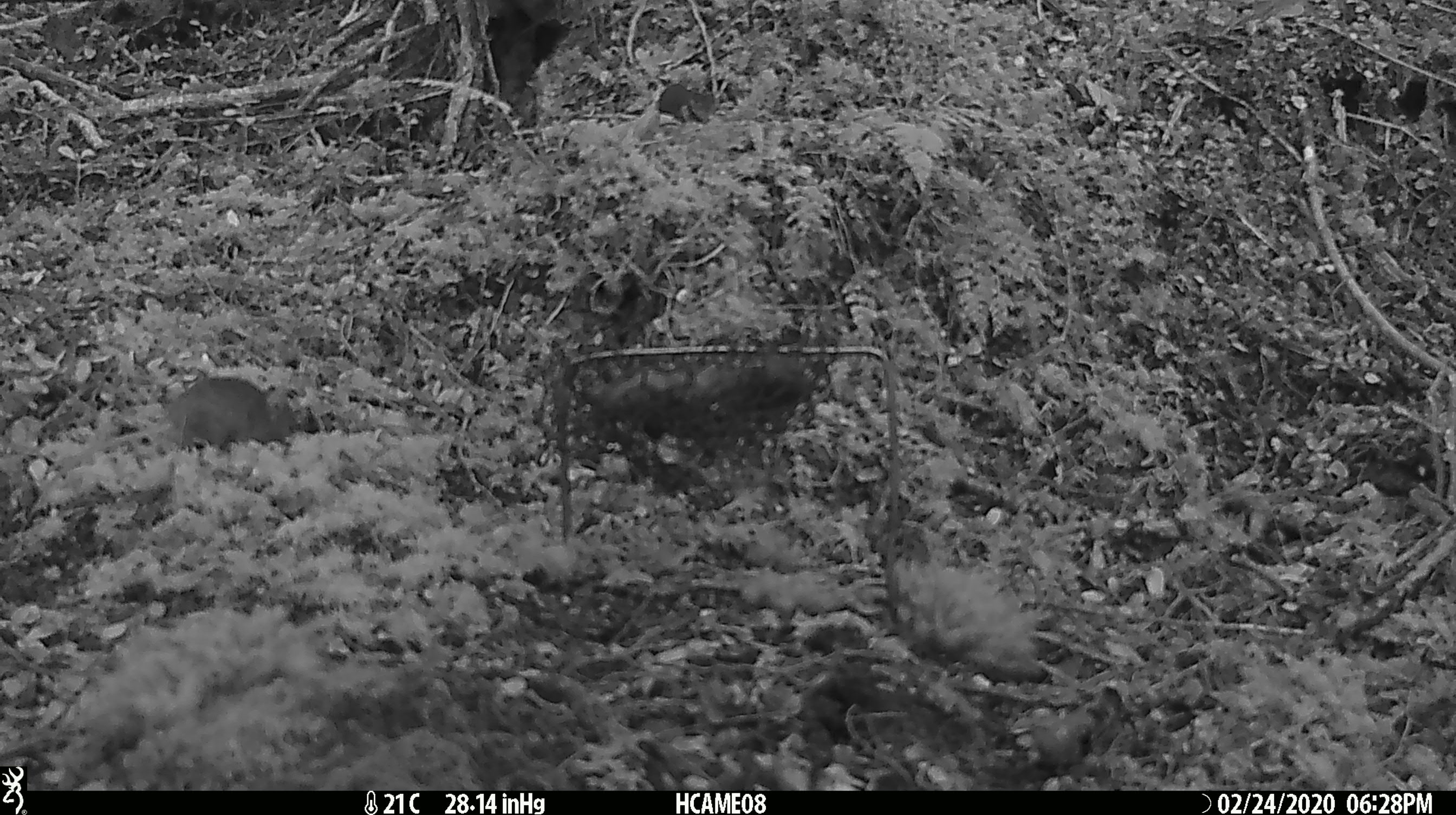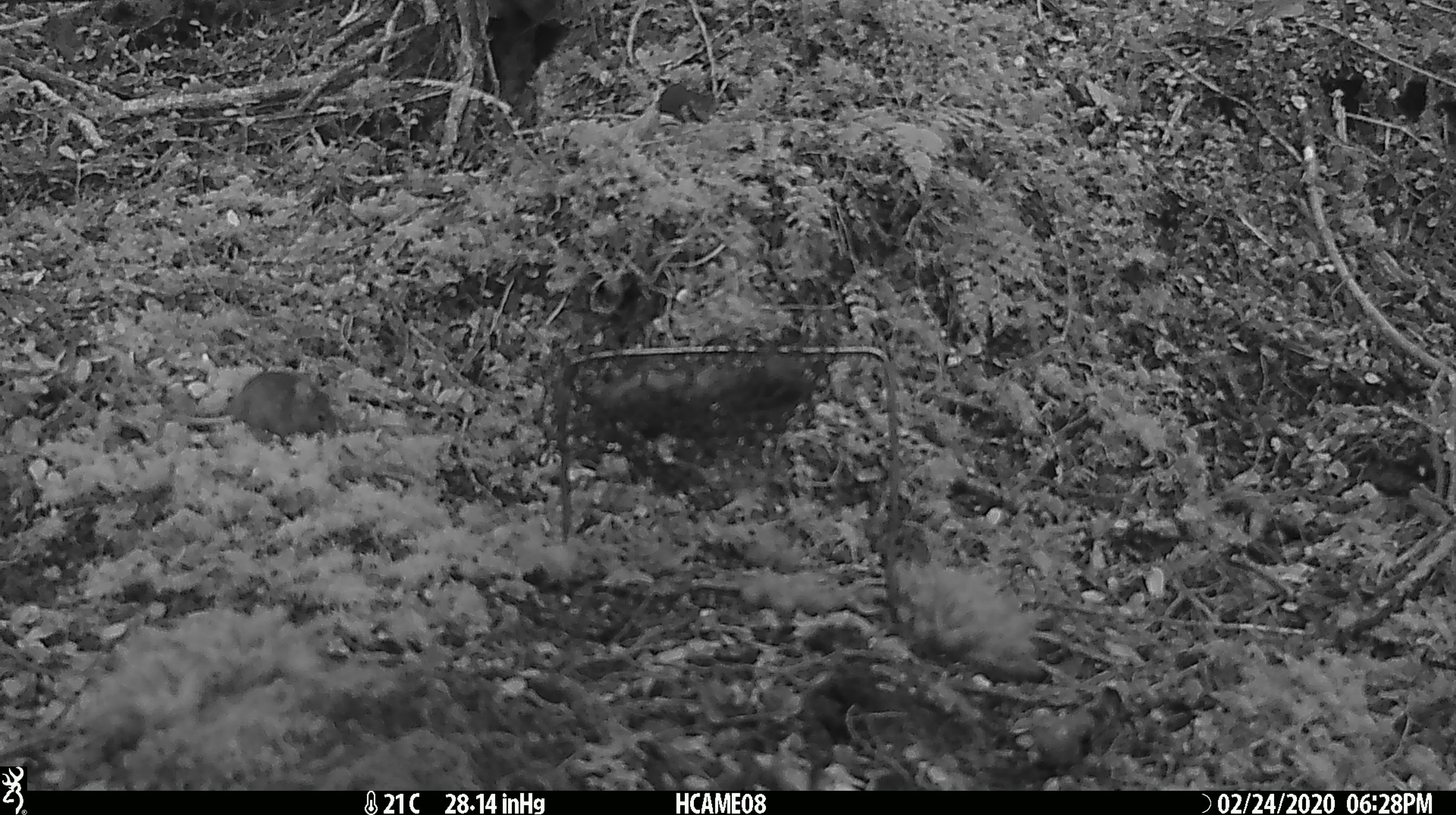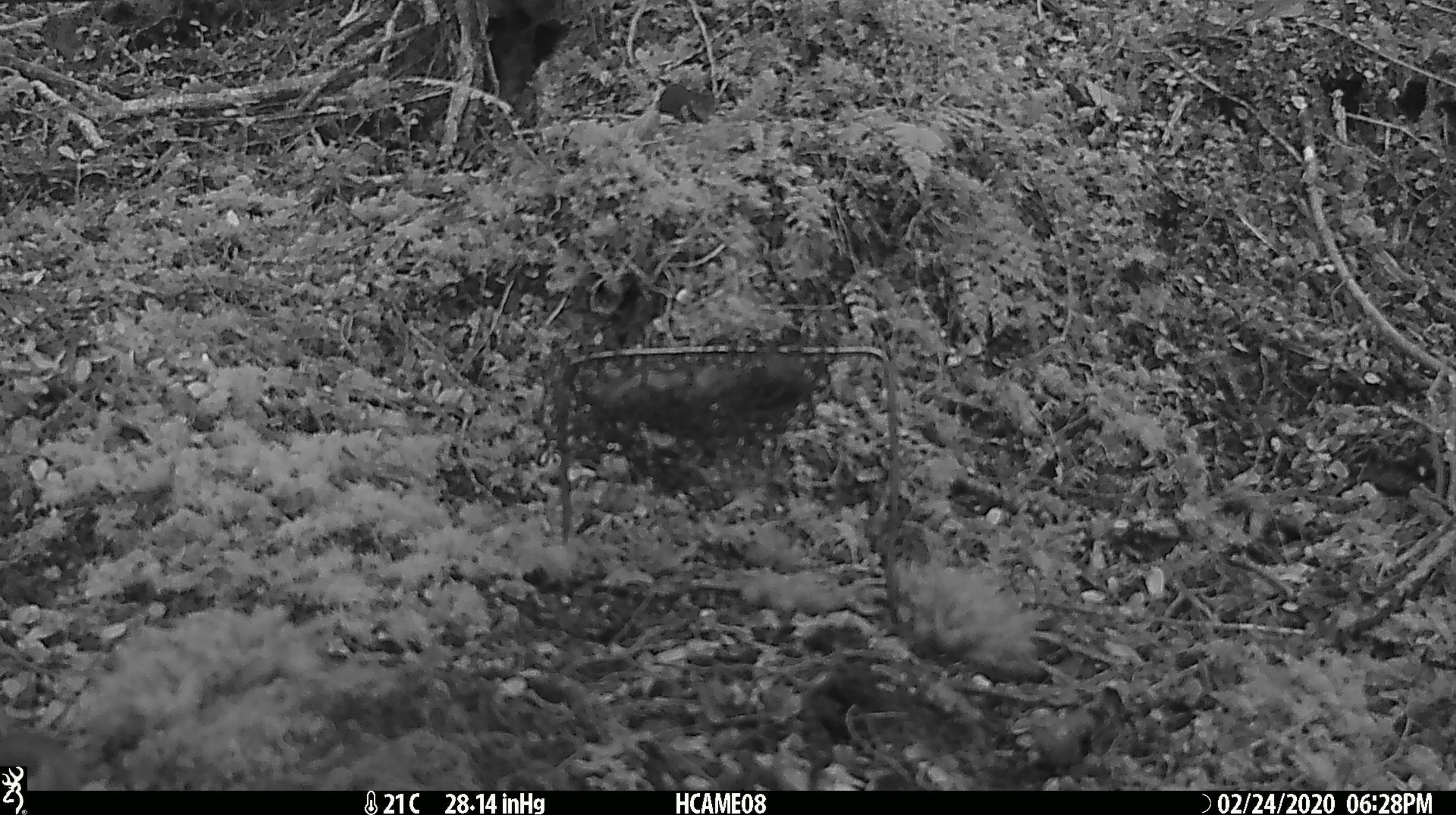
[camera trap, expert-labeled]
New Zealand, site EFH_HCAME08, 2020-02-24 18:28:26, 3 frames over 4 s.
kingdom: Animalia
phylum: Chordata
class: Mammalia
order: Rodentia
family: Muridae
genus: Mus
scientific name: Mus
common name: mouse